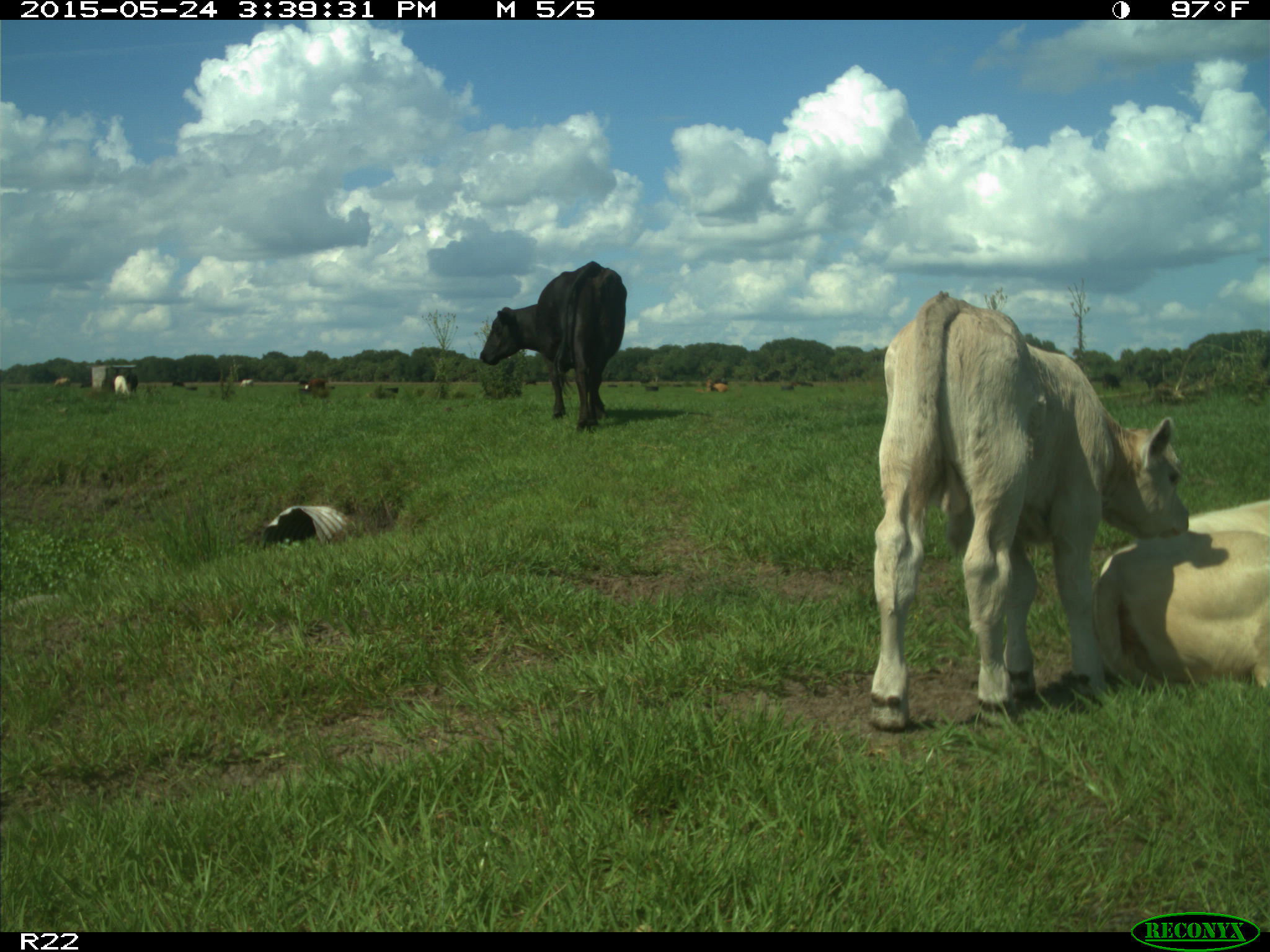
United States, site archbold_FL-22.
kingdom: Animalia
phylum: Chordata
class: Mammalia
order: Artiodactyla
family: Bovidae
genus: Bos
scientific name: Bos taurus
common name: domestic cow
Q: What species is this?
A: Bos taurus (domestic cow).